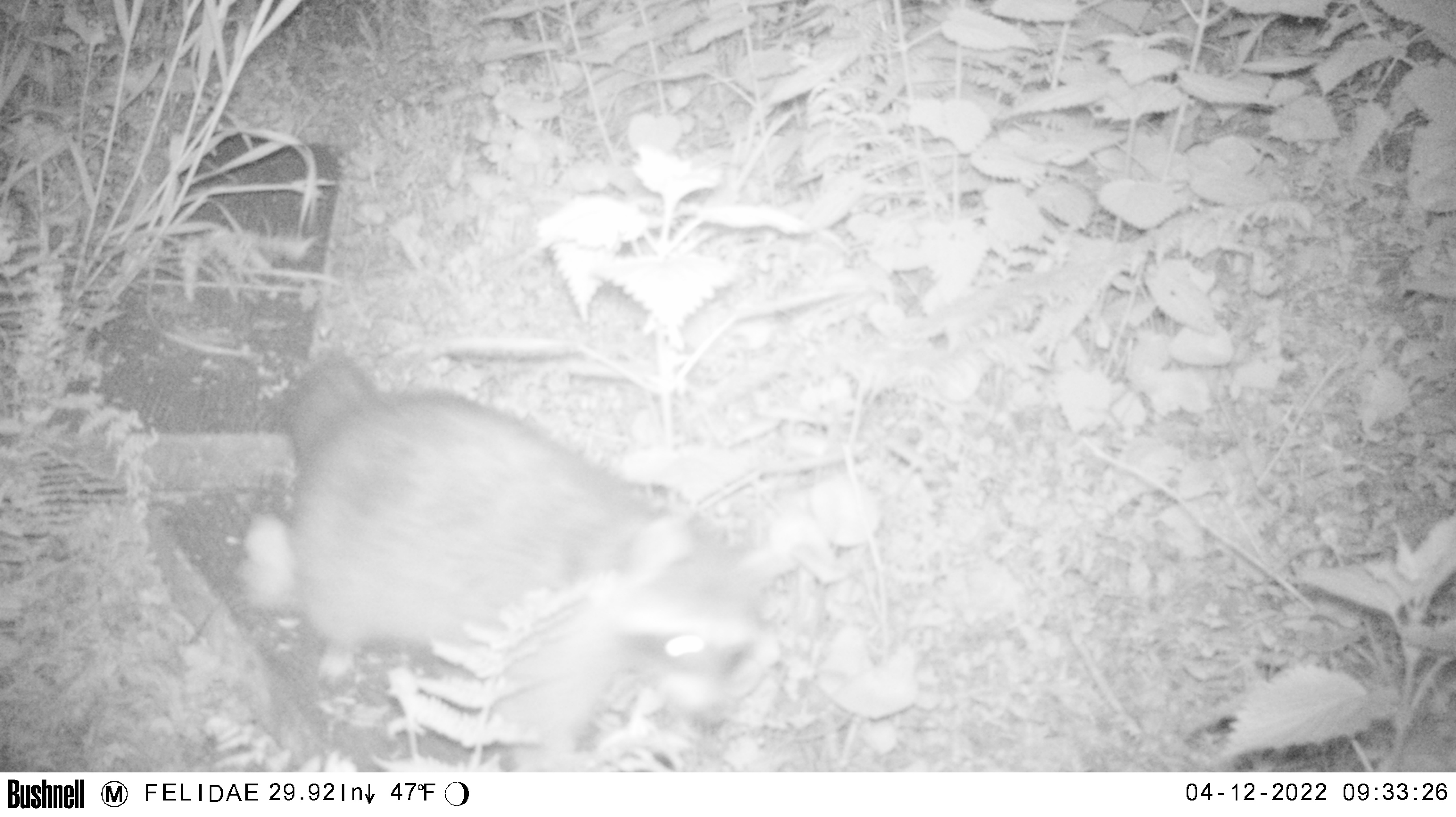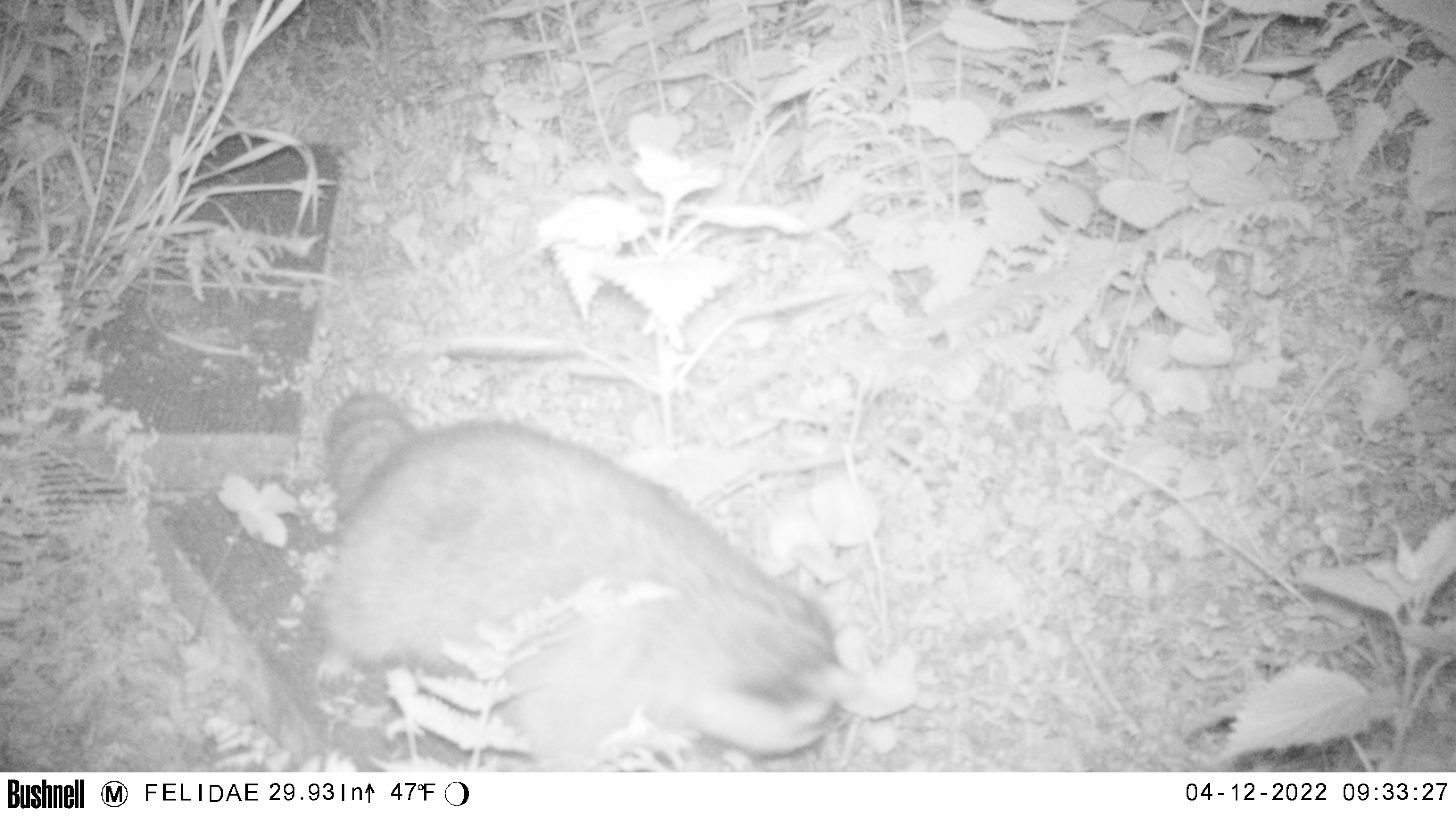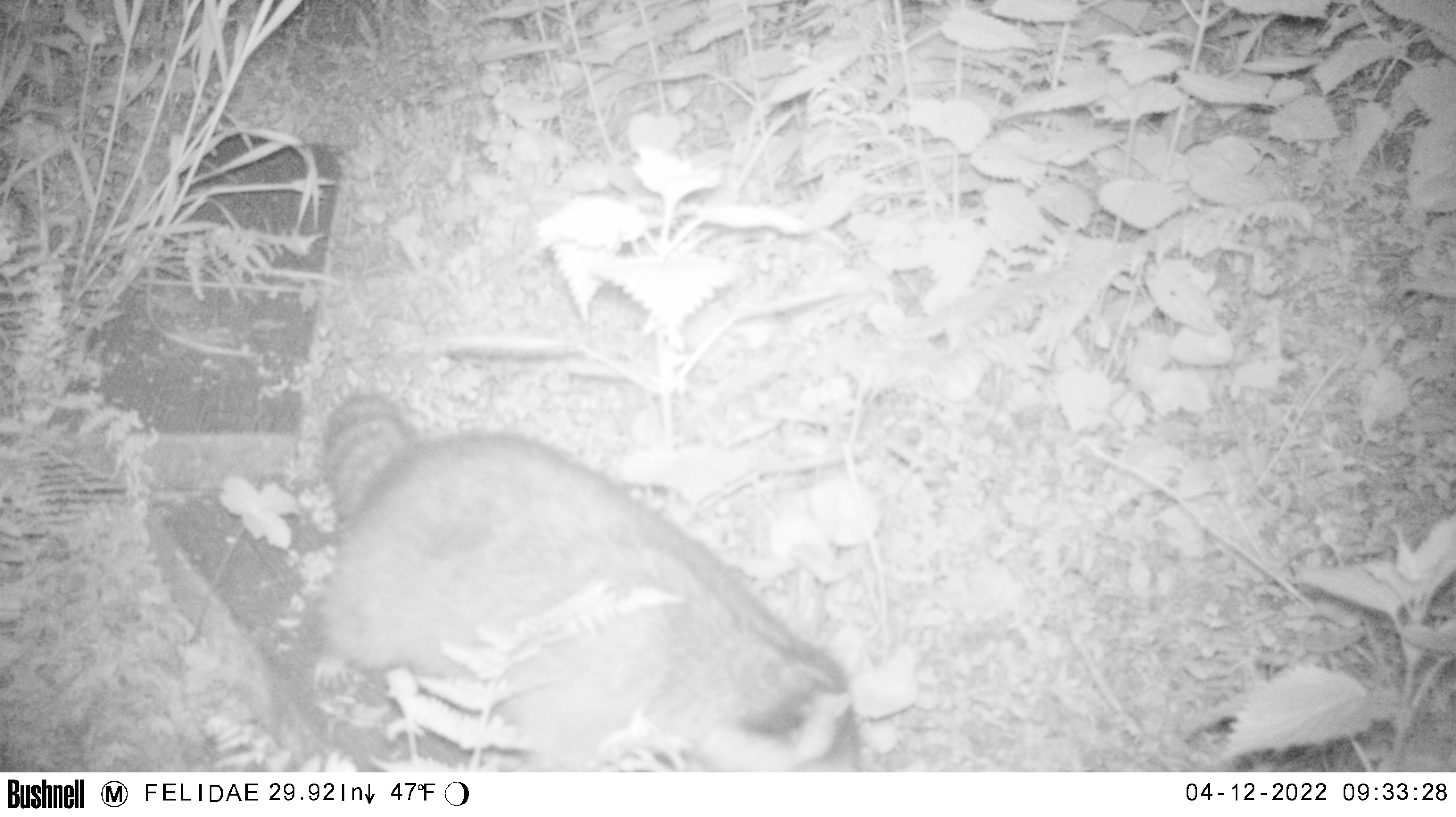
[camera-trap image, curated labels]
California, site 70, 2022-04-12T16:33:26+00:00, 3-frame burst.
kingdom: Animalia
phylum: Chordata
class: Mammalia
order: Carnivora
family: Procyonidae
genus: Procyon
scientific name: Procyon lotor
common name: raccoon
Raccoon (Procyon lotor).